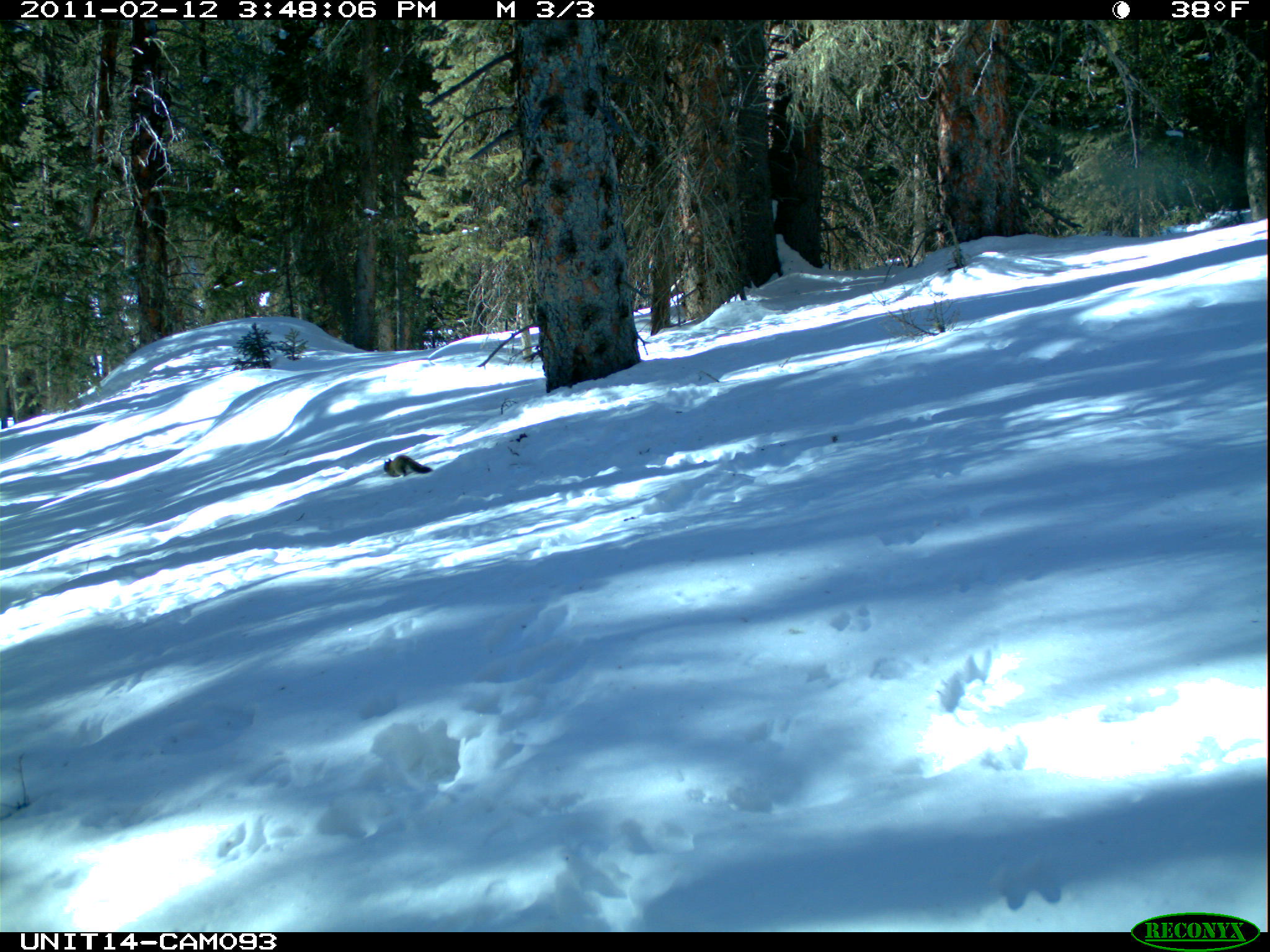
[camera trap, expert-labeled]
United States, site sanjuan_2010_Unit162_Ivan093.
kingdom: Animalia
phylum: Chordata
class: Mammalia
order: Rodentia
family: Sciuridae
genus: Tamiasciurus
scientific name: Tamiasciurus hudsonicus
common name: american red squirrel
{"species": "Tamiasciurus hudsonicus (american red squirrel)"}